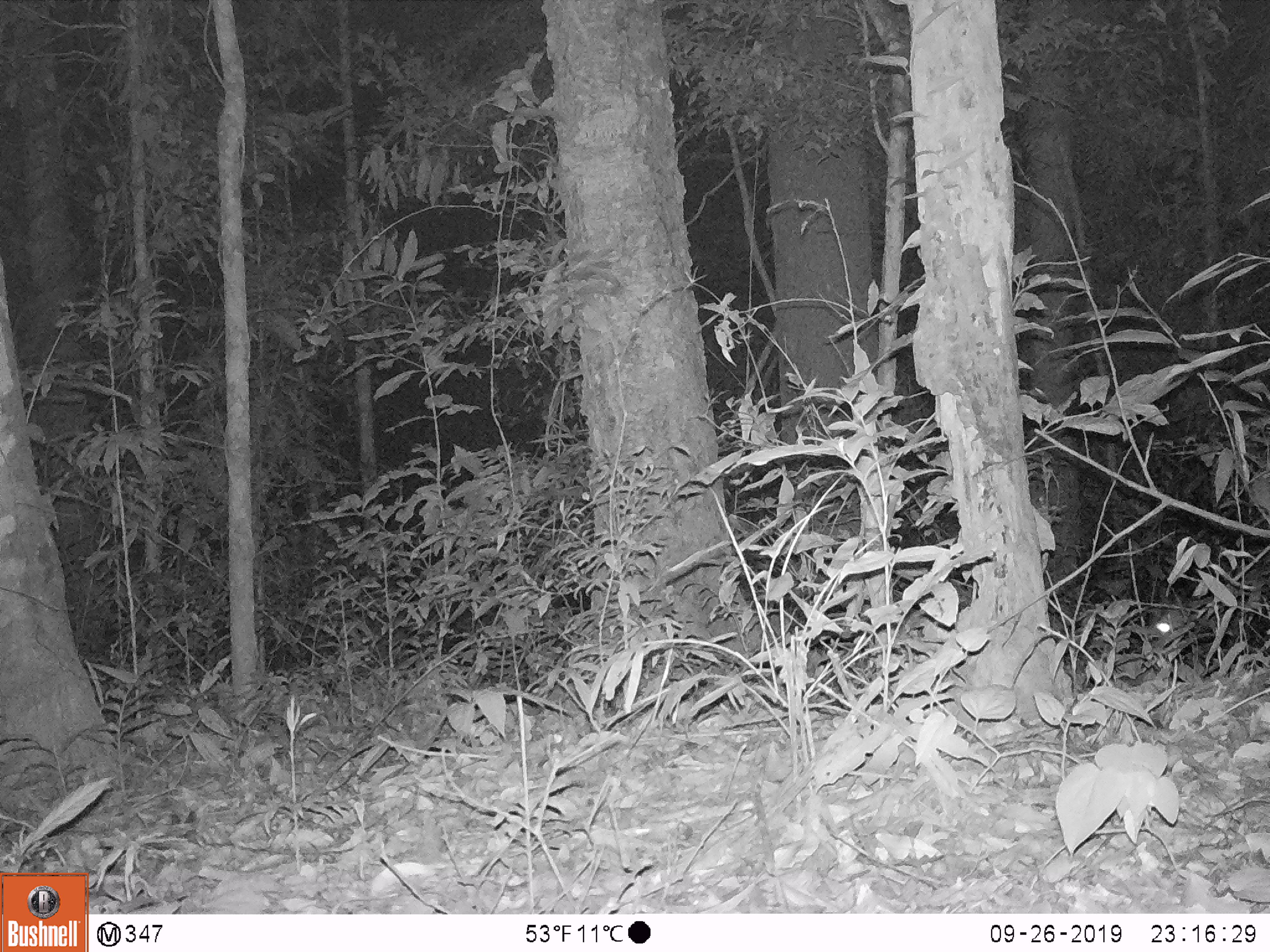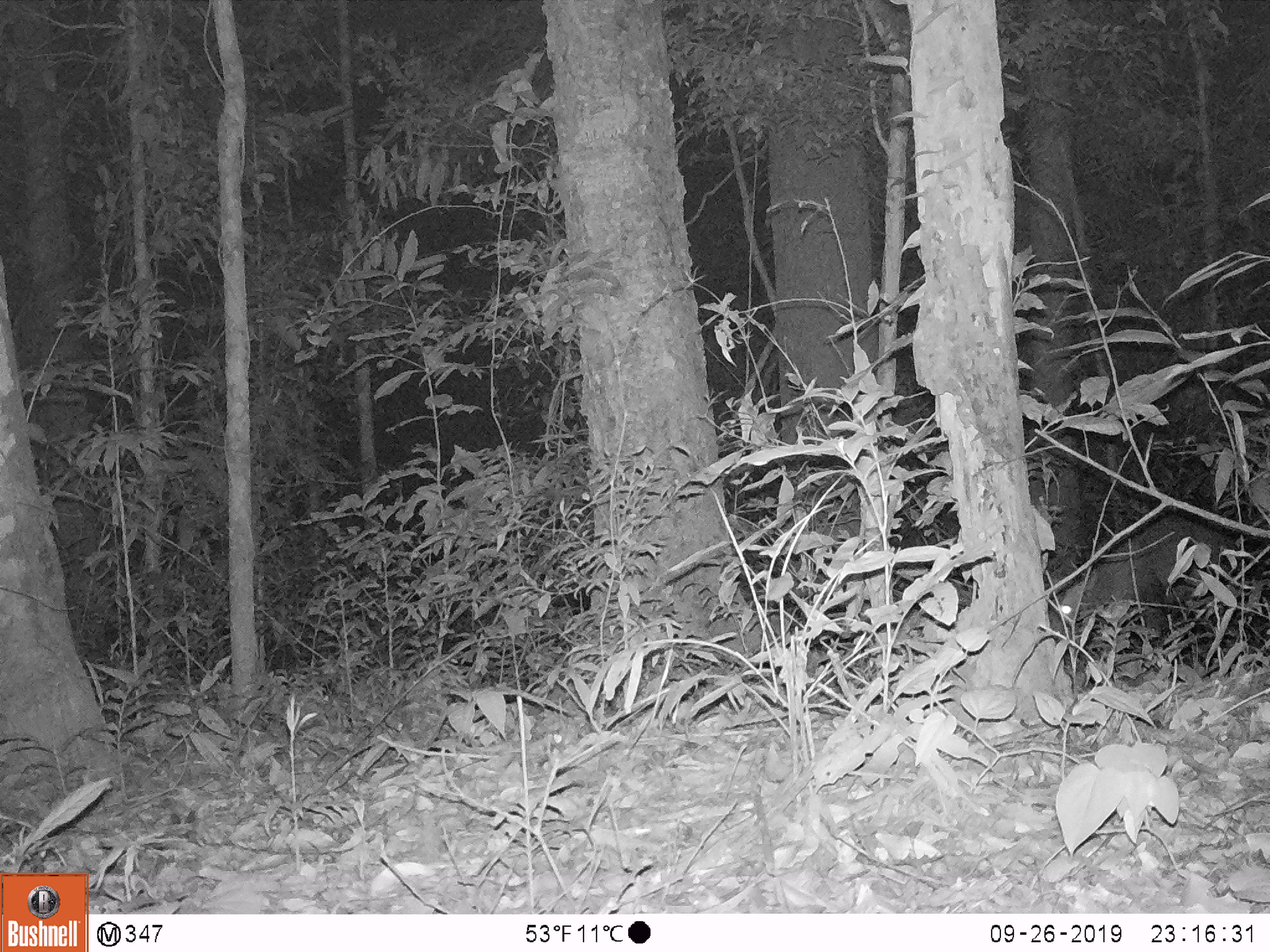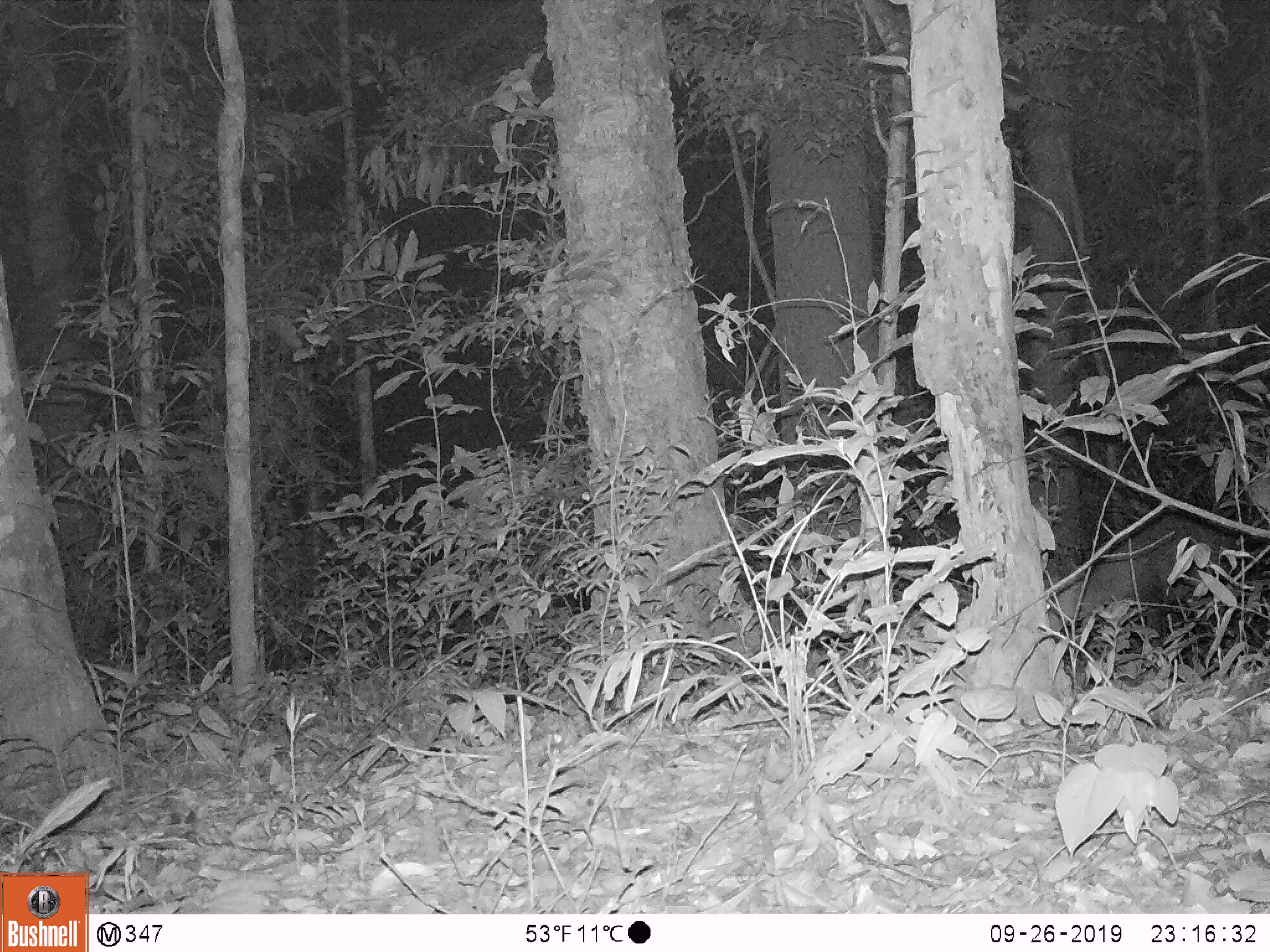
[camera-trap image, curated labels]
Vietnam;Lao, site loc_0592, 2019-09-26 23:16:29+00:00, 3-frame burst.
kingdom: Animalia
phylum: Chordata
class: Mammalia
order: Artiodactyla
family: Cervidae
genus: Muntiacus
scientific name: Muntiacus rooseveltorum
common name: roosevelt's muntjac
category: roosevelts muntjac group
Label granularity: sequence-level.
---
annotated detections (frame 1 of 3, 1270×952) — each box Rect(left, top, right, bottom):
roosevelts muntjac group: Rect(1145, 547, 1270, 656)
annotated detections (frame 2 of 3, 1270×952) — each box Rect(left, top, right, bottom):
roosevelts muntjac group: Rect(1055, 507, 1237, 639)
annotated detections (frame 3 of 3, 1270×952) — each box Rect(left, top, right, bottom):
roosevelts muntjac group: Rect(1044, 508, 1240, 640)